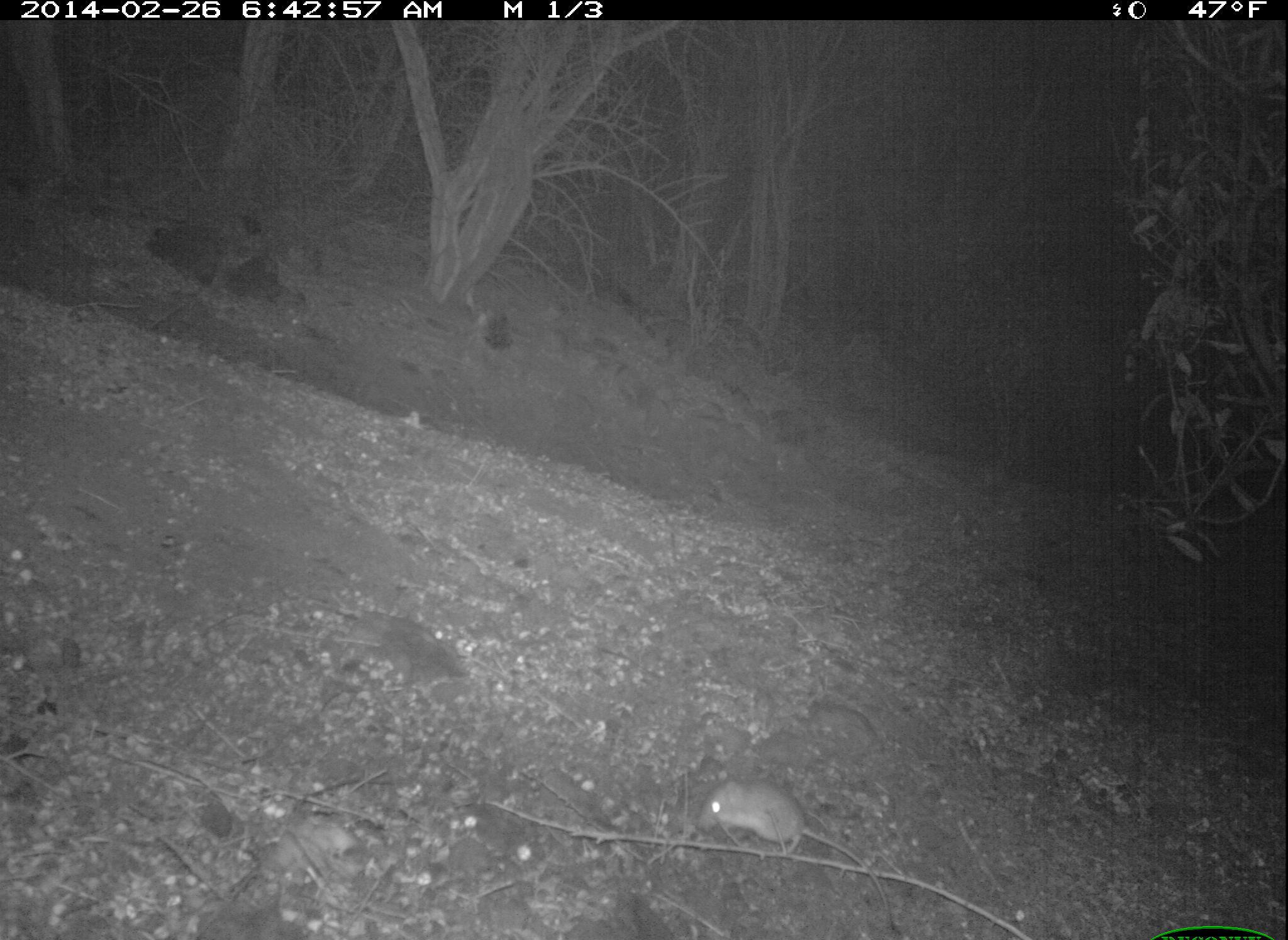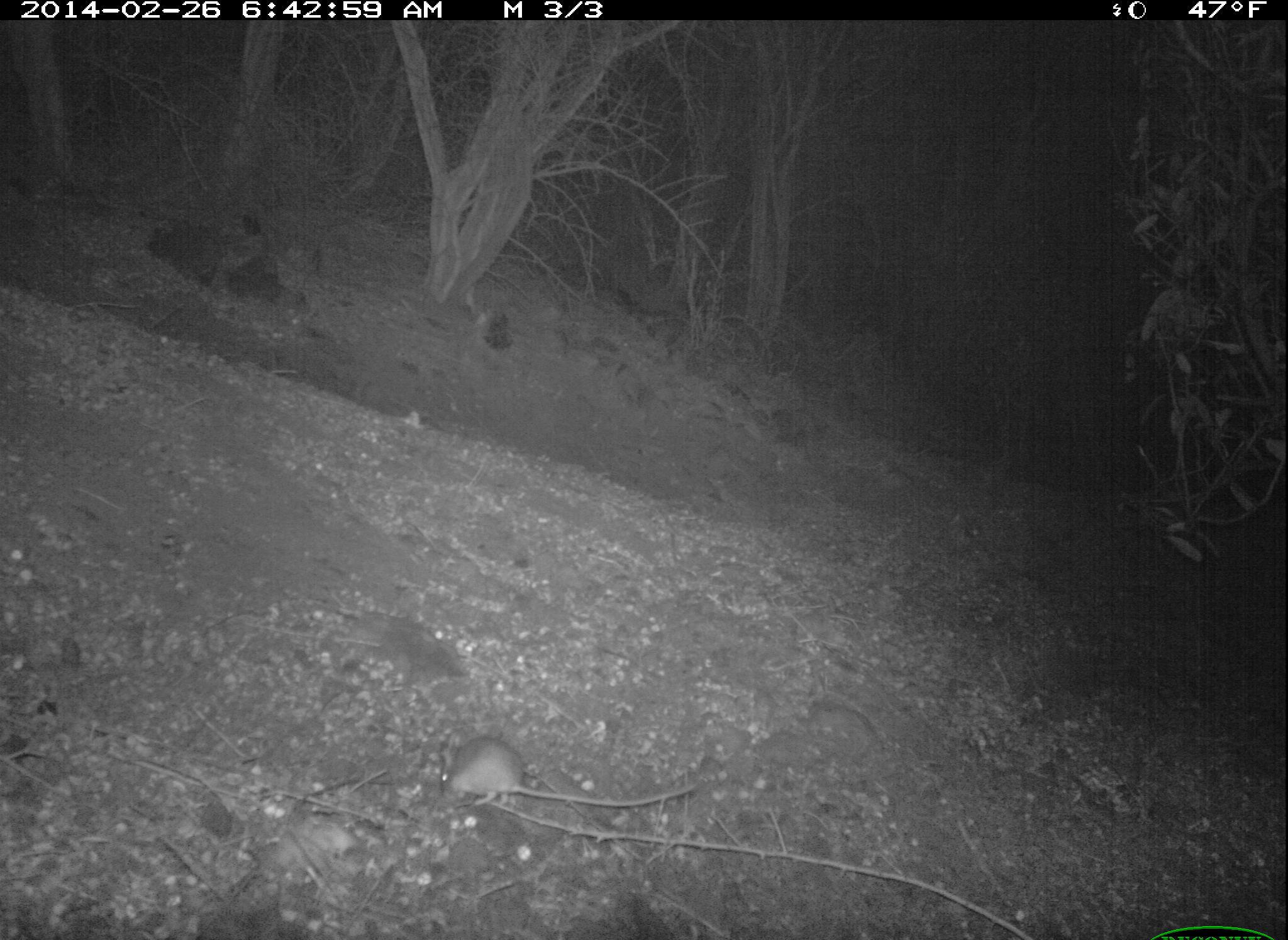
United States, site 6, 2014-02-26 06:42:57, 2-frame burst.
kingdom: Animalia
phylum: Chordata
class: Mammalia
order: Rodentia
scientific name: Rodentia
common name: rodent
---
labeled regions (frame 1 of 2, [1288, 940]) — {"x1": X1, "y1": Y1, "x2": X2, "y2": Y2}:
rodent: {"x1": 696, "y1": 774, "x2": 901, "y2": 913}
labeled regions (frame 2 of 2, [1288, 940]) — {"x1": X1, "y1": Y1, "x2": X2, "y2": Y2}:
rodent: {"x1": 431, "y1": 737, "x2": 703, "y2": 813}